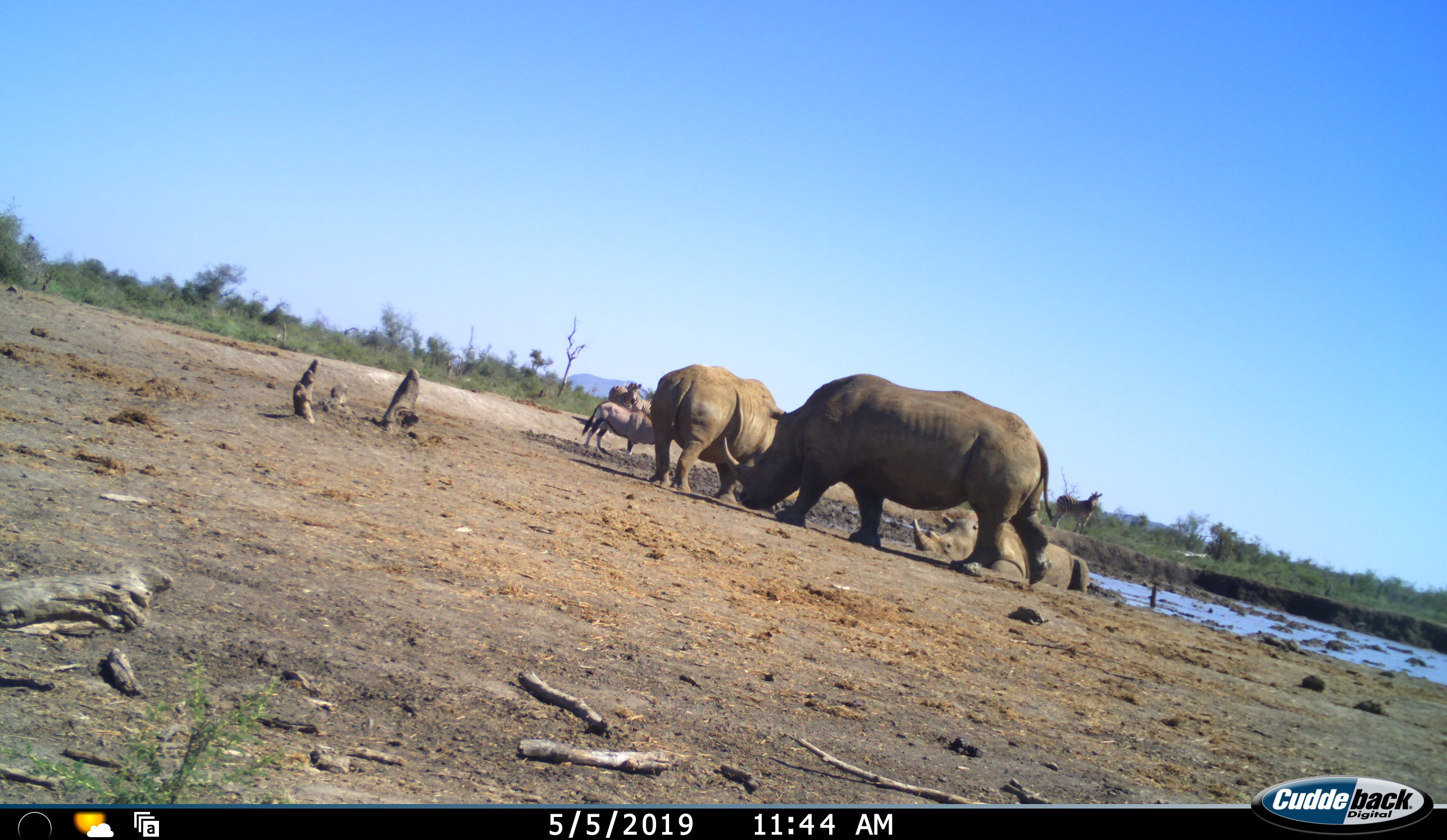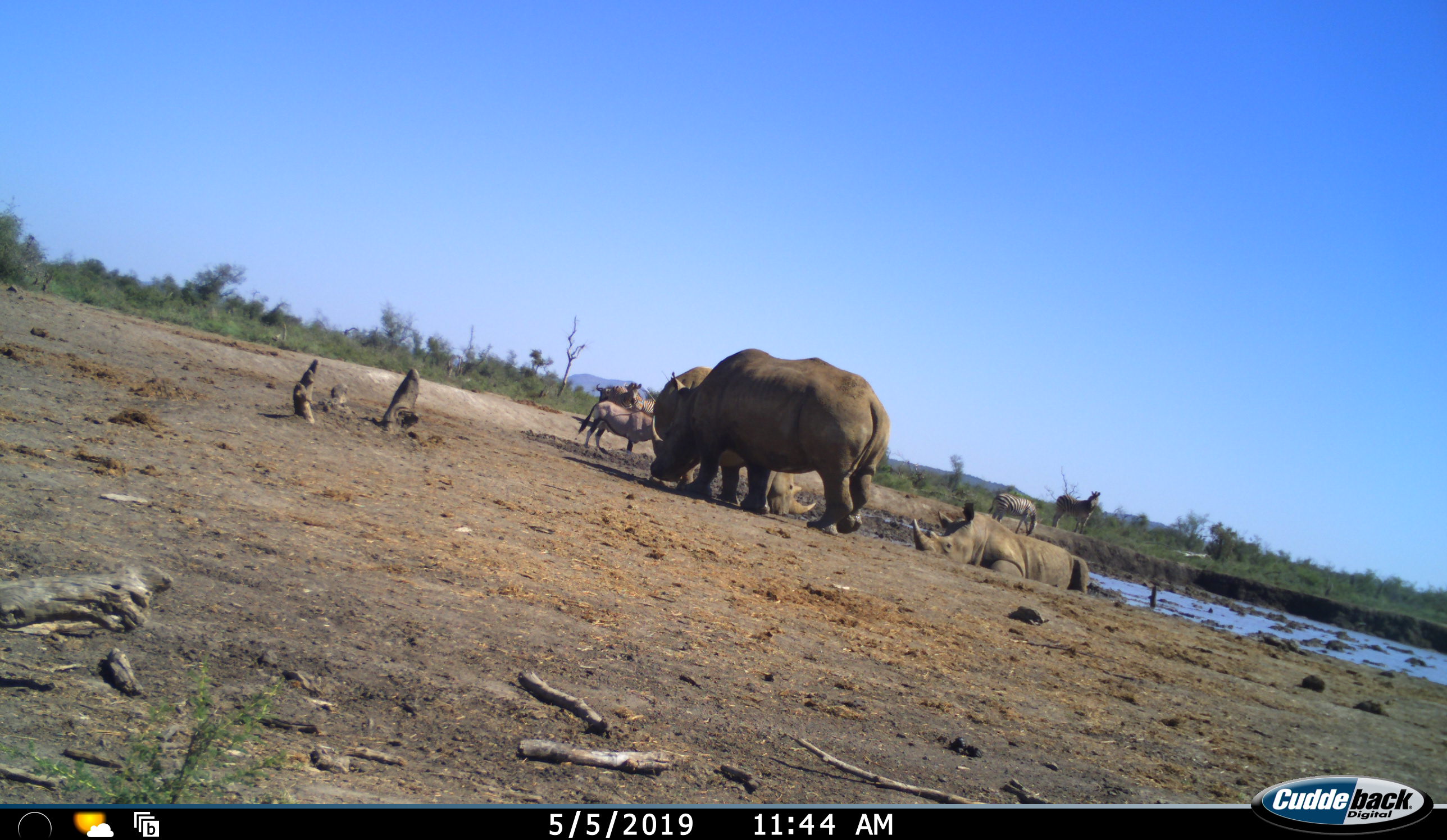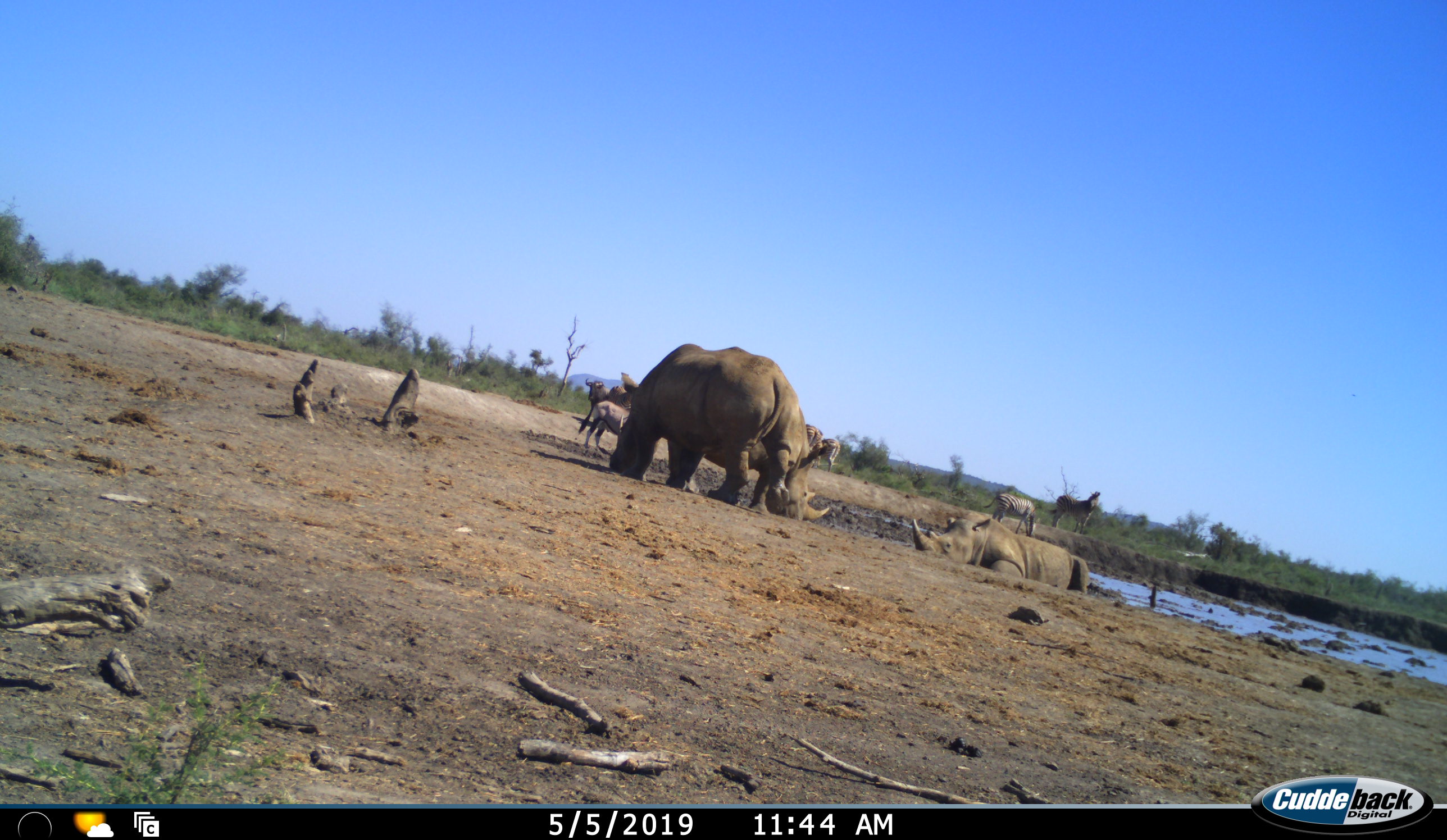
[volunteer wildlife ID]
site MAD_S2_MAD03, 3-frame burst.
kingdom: Animalia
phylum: Chordata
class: Mammalia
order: Perissodactyla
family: Rhinocerotidae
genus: Ceratotherium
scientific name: Ceratotherium simum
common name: white rhinoceros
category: rhinoceroswhite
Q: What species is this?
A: Rhinoceroswhite (white rhinoceros) (Ceratotherium simum).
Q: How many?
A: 3.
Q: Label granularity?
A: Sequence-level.